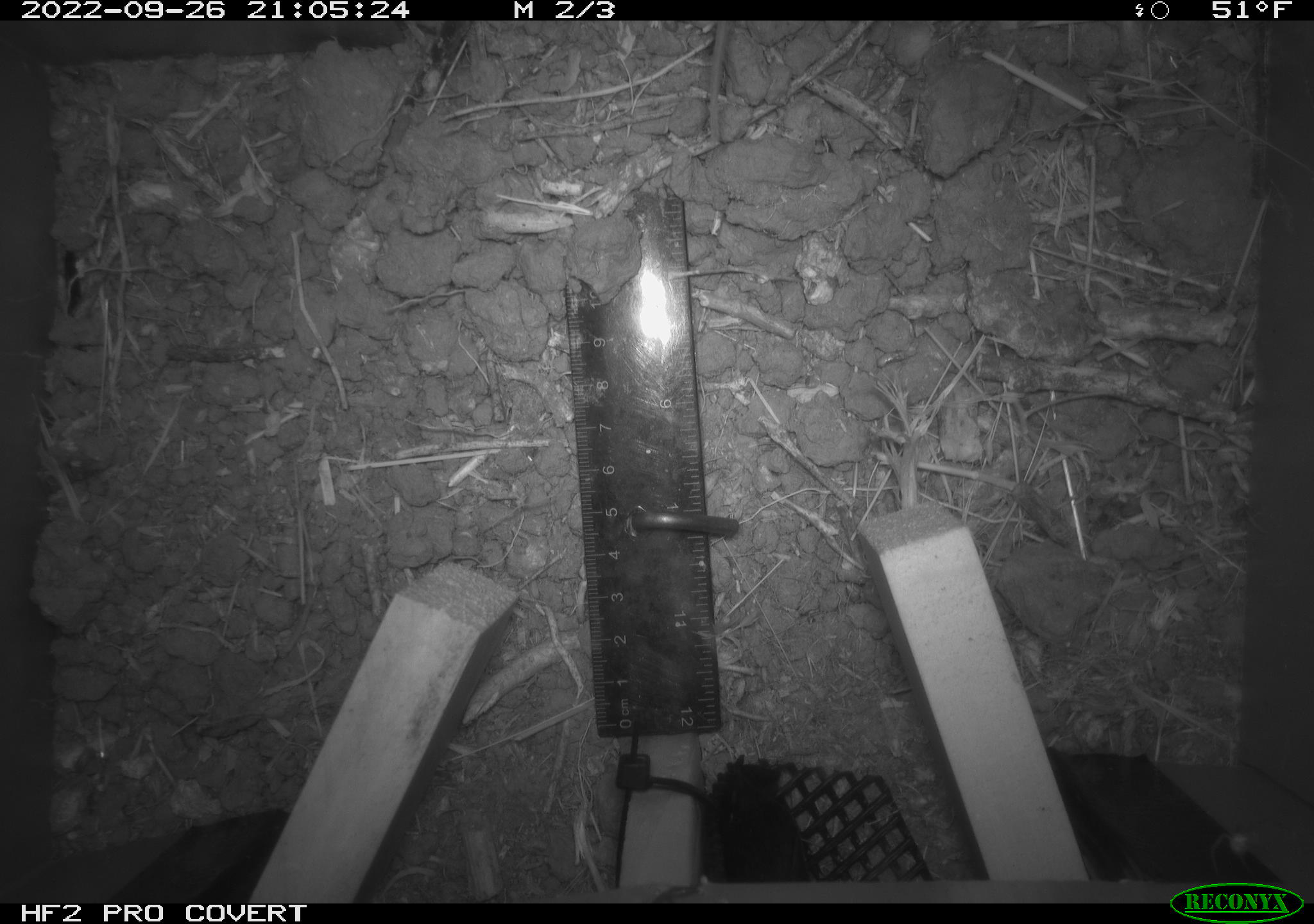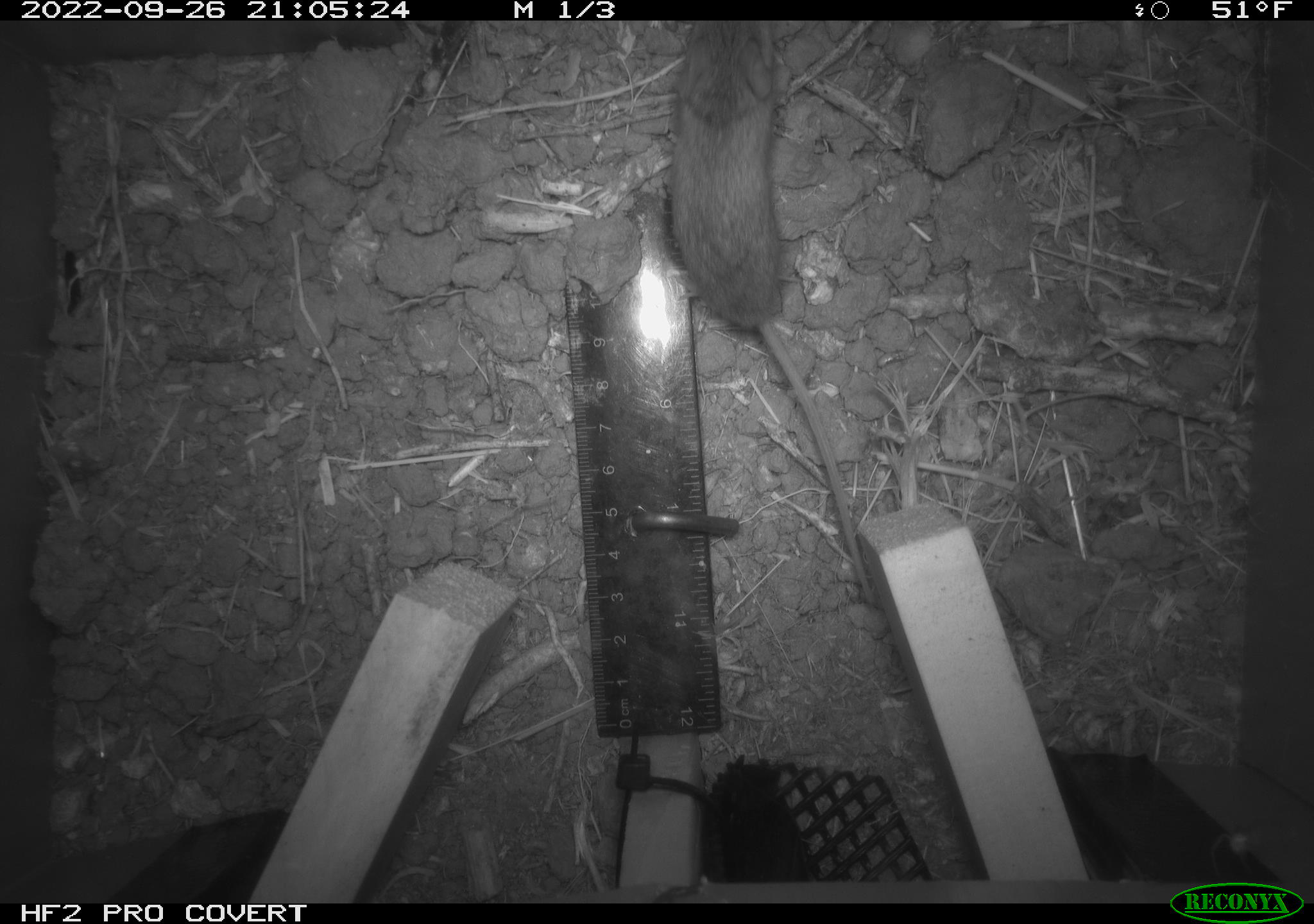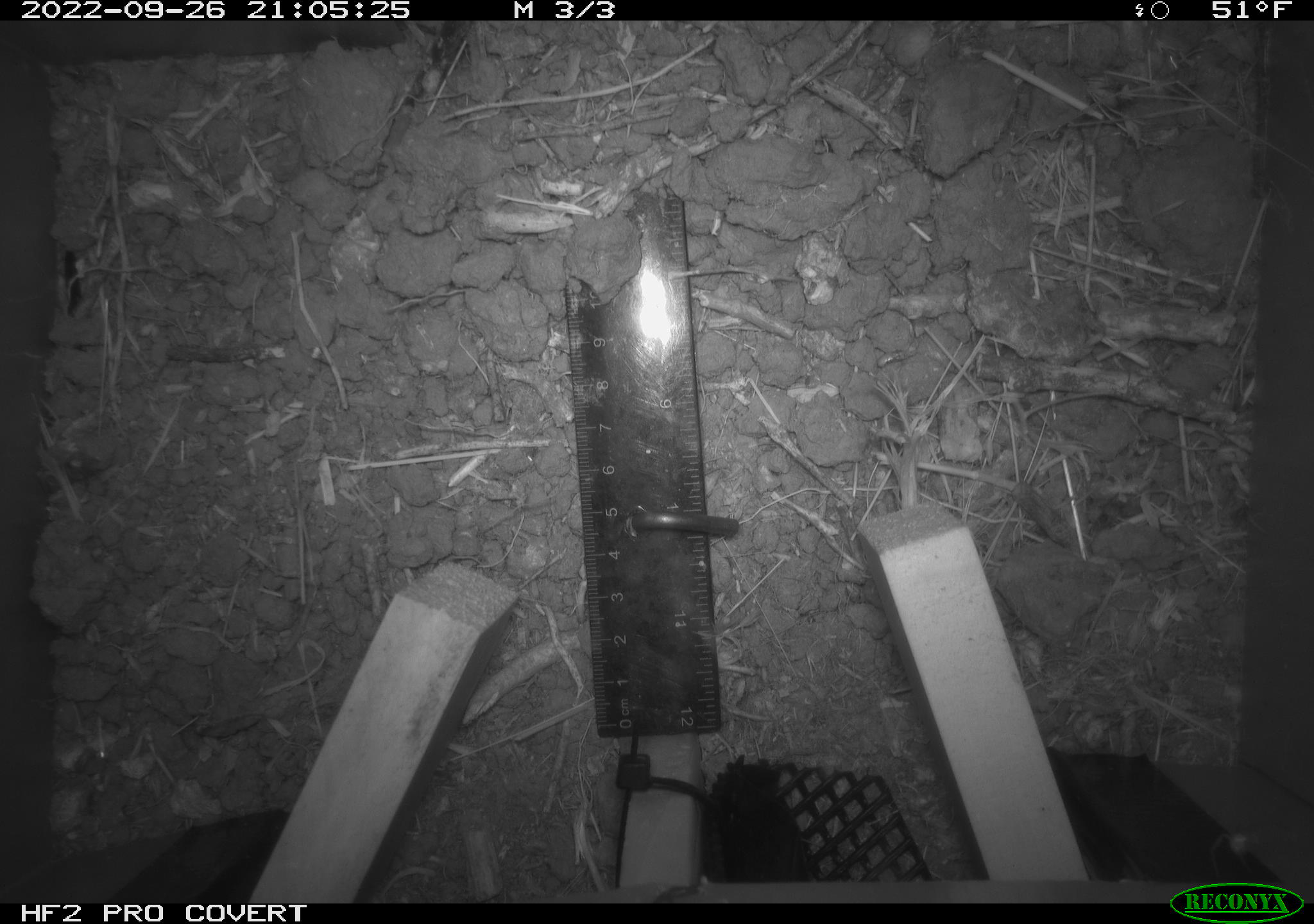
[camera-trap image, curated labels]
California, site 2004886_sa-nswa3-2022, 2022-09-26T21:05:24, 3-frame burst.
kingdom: Animalia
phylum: Chordata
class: Mammalia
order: Rodentia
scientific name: Rodentia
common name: mouse species